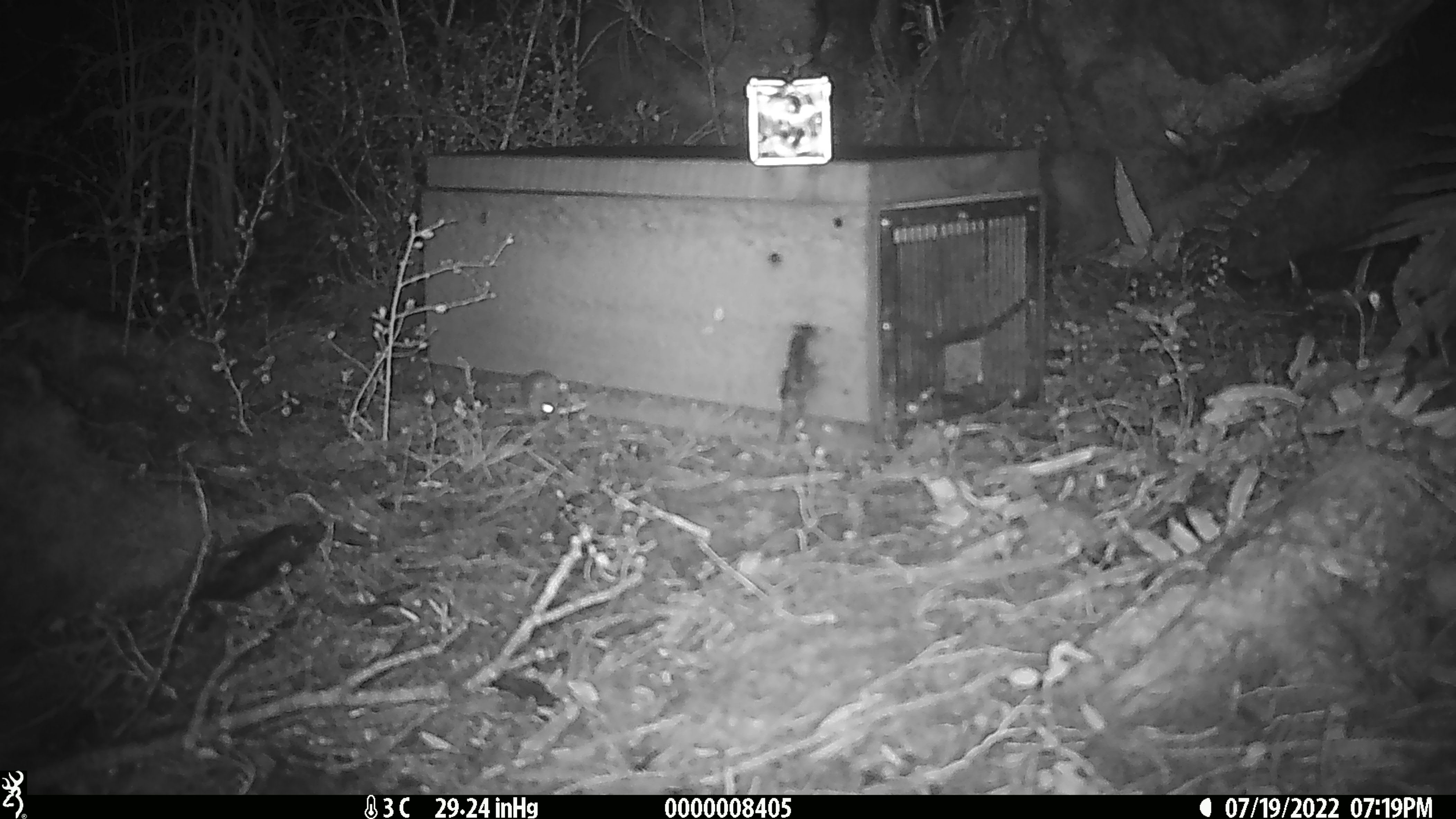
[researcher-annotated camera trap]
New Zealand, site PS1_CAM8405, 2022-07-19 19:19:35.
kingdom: Animalia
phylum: Chordata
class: Mammalia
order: Rodentia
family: Muridae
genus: Mus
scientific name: Mus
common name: mouse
Mouse (Mus).